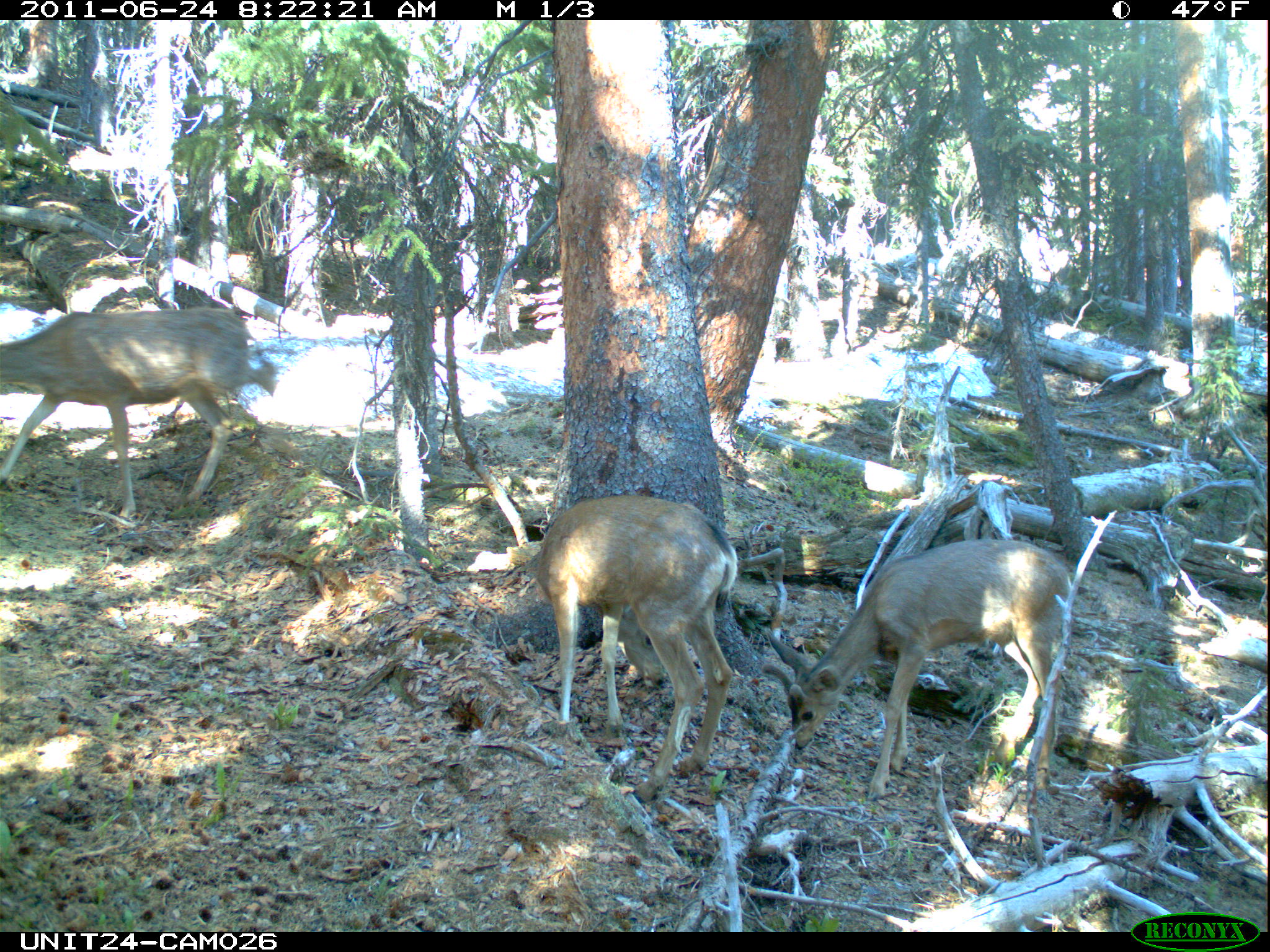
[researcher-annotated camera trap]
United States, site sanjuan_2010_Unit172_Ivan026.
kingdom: Animalia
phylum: Chordata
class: Mammalia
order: Artiodactyla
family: Cervidae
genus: Odocoileus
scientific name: Odocoileus hemionus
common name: mule deer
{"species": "Odocoileus hemionus (mule deer)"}